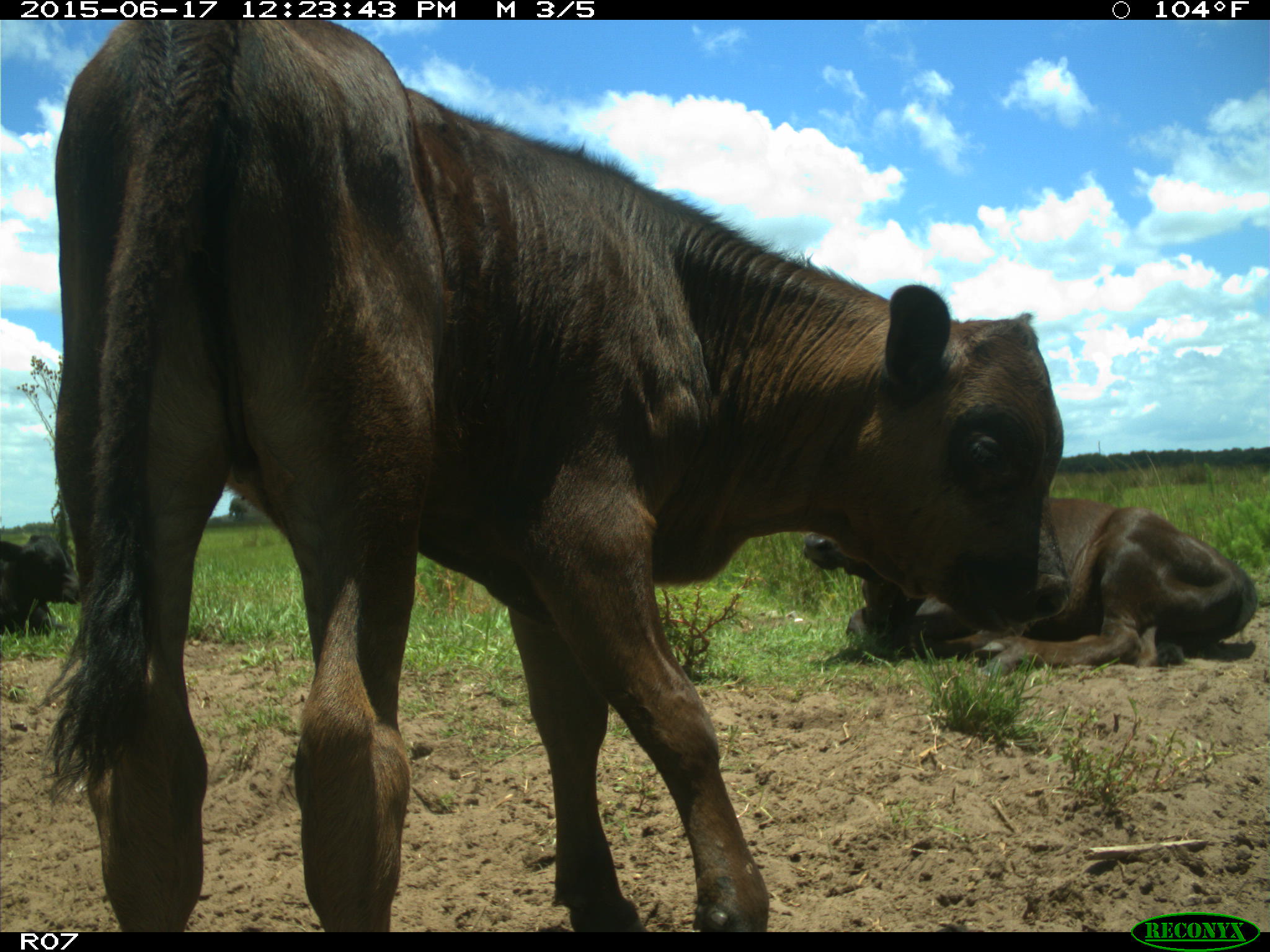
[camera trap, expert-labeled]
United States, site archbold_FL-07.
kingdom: Animalia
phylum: Chordata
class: Mammalia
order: Artiodactyla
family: Bovidae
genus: Bos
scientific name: Bos taurus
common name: domestic cow